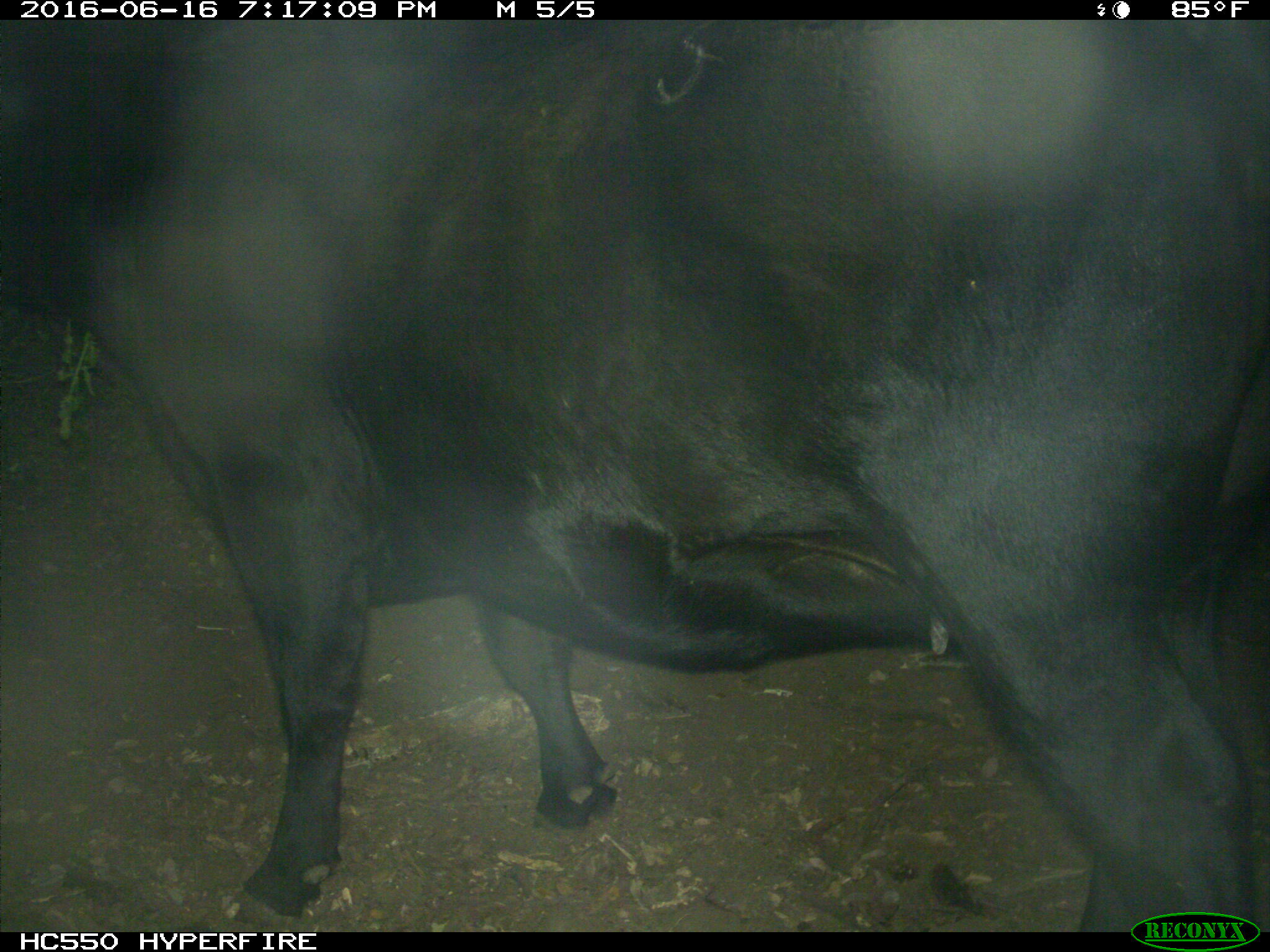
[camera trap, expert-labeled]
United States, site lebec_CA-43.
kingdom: Animalia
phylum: Chordata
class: Mammalia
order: Artiodactyla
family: Bovidae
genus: Bos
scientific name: Bos taurus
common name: domestic cow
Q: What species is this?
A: Bos taurus (domestic cow).